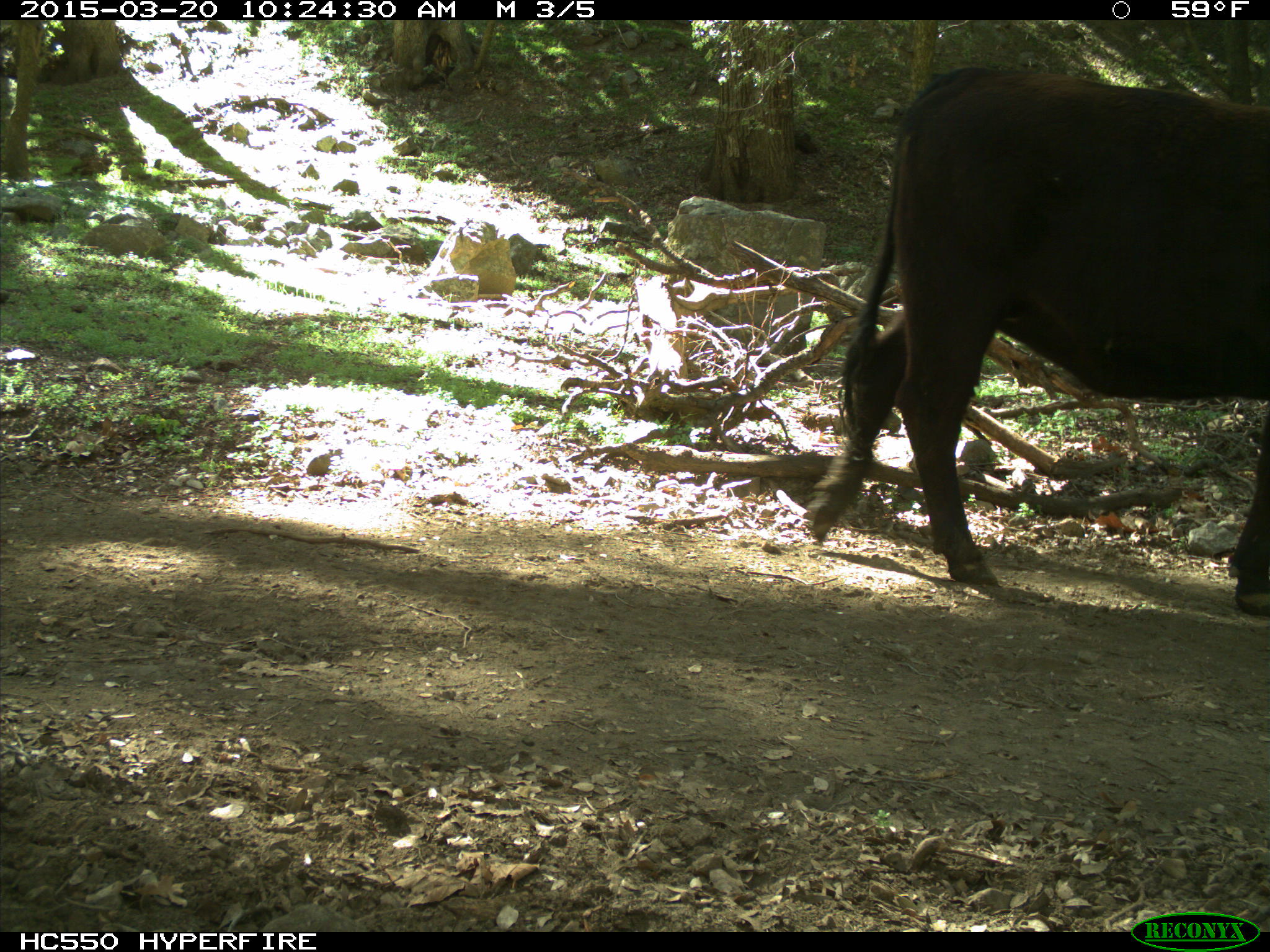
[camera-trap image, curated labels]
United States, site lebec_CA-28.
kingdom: Animalia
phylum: Chordata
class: Mammalia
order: Artiodactyla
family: Bovidae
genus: Bos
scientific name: Bos taurus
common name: domestic cow